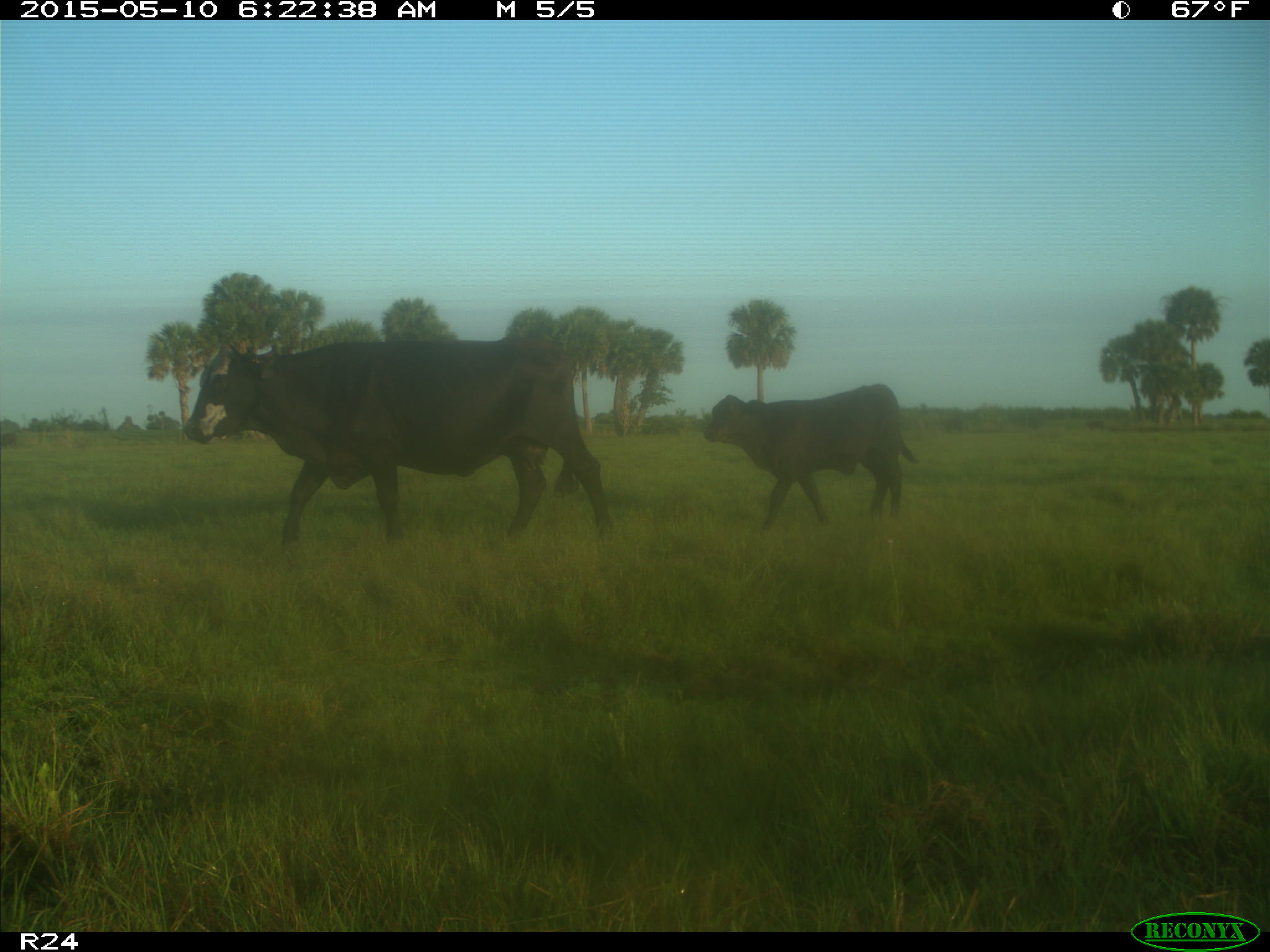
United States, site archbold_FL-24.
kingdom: Animalia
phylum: Chordata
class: Mammalia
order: Artiodactyla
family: Bovidae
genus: Bos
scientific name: Bos taurus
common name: domestic cow